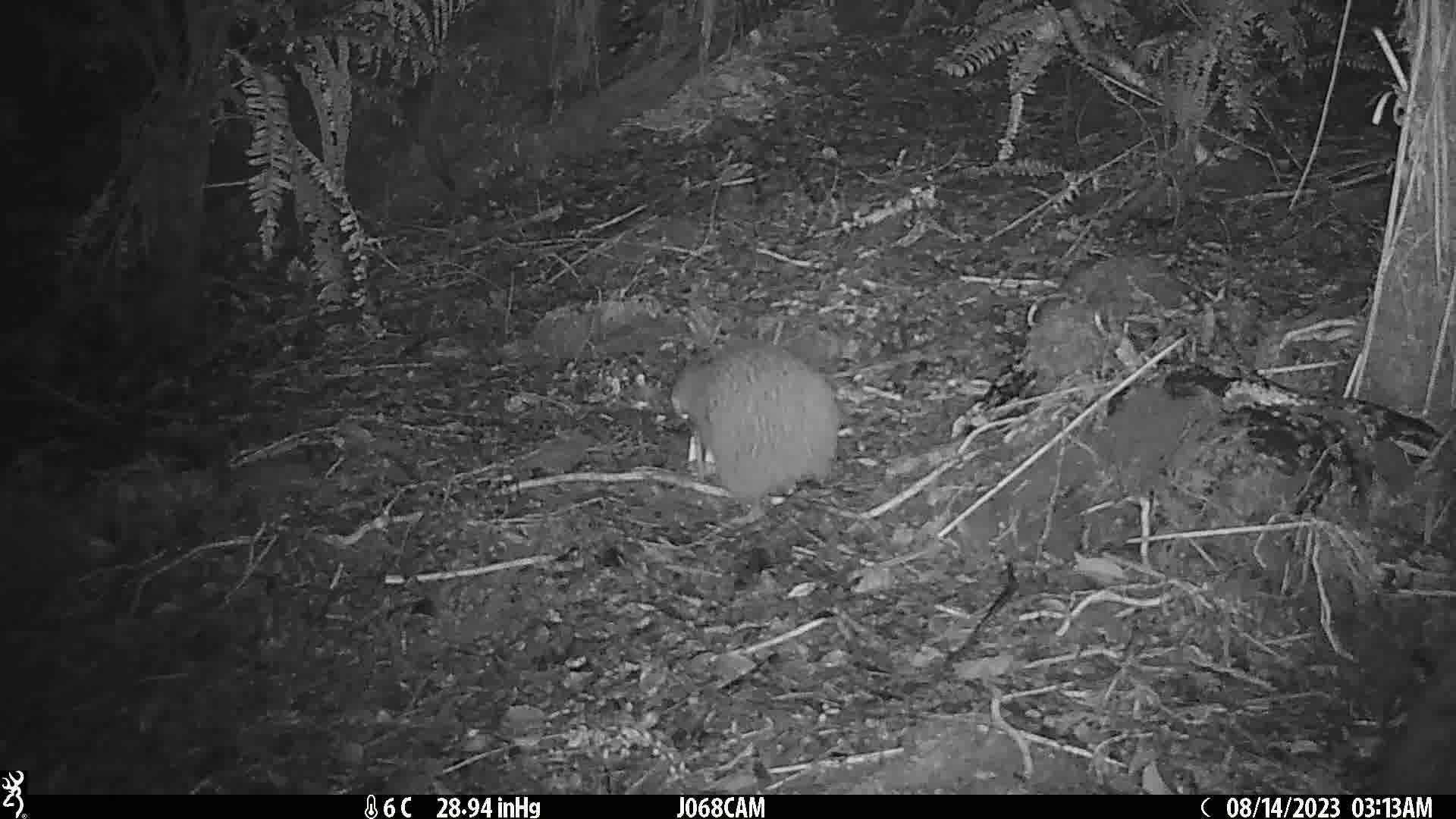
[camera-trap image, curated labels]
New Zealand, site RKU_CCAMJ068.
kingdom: Animalia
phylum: Chordata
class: Aves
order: Apterygiformes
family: Apterygidae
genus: Apteryx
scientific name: Apteryx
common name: kiwi